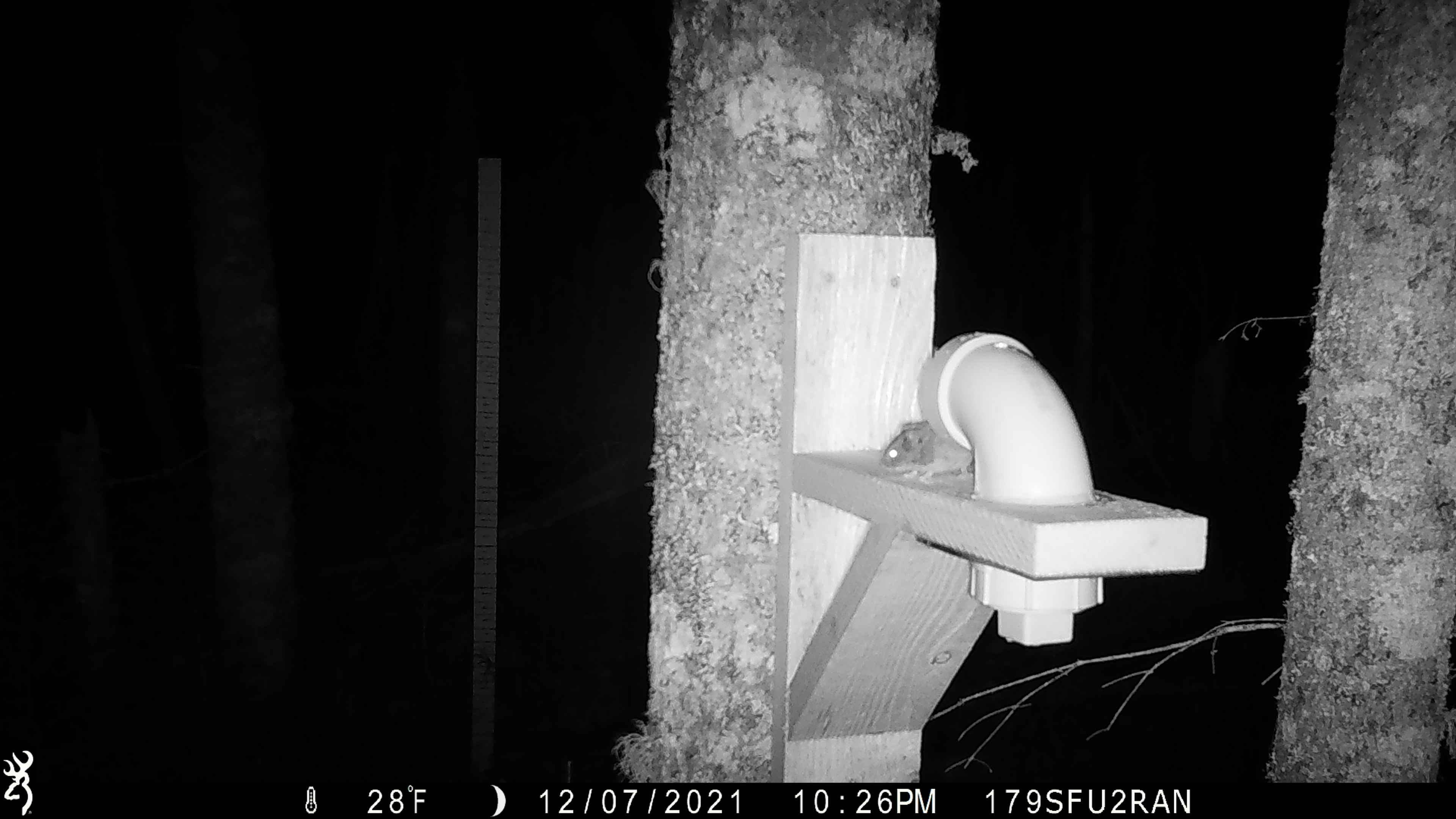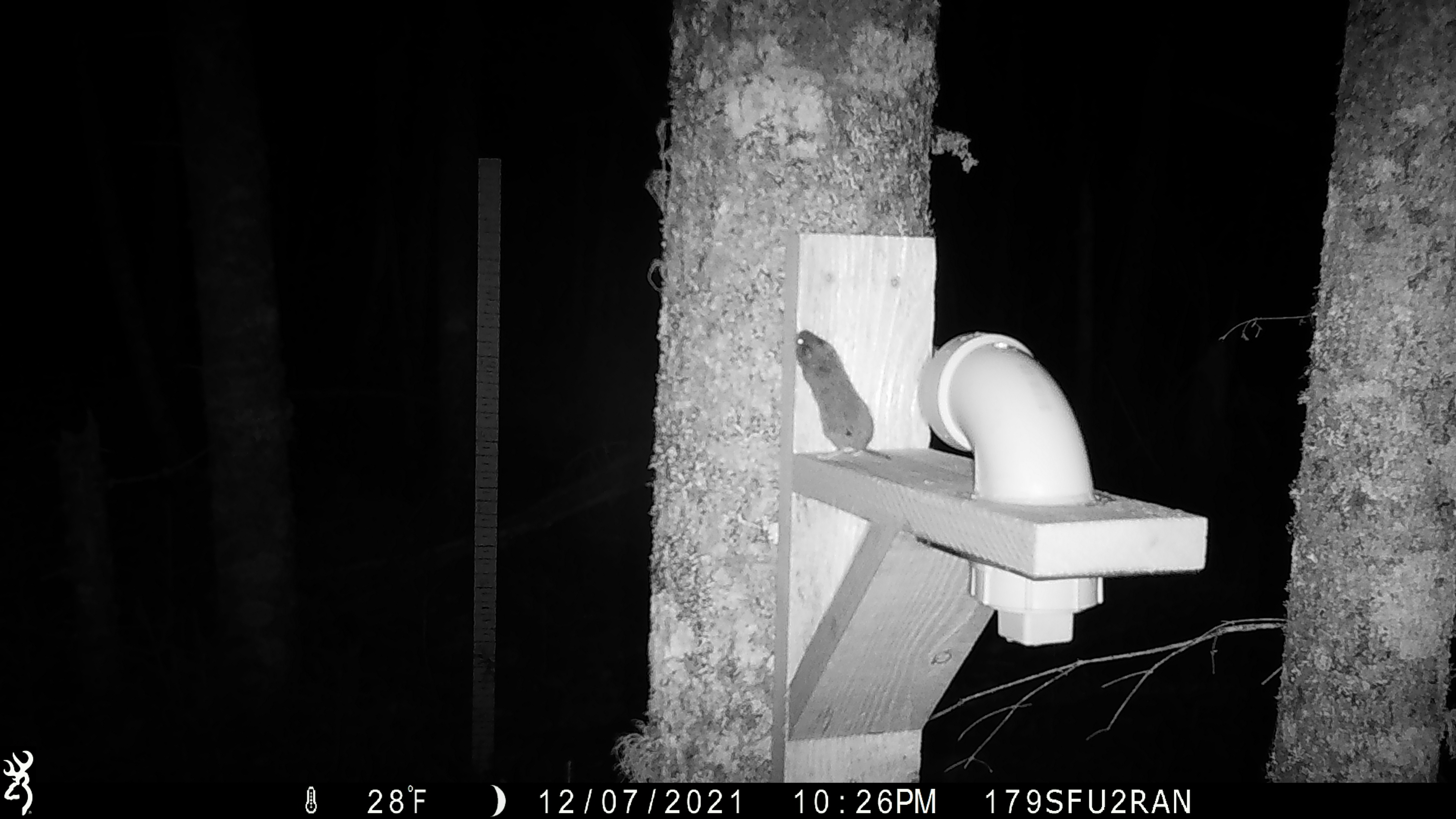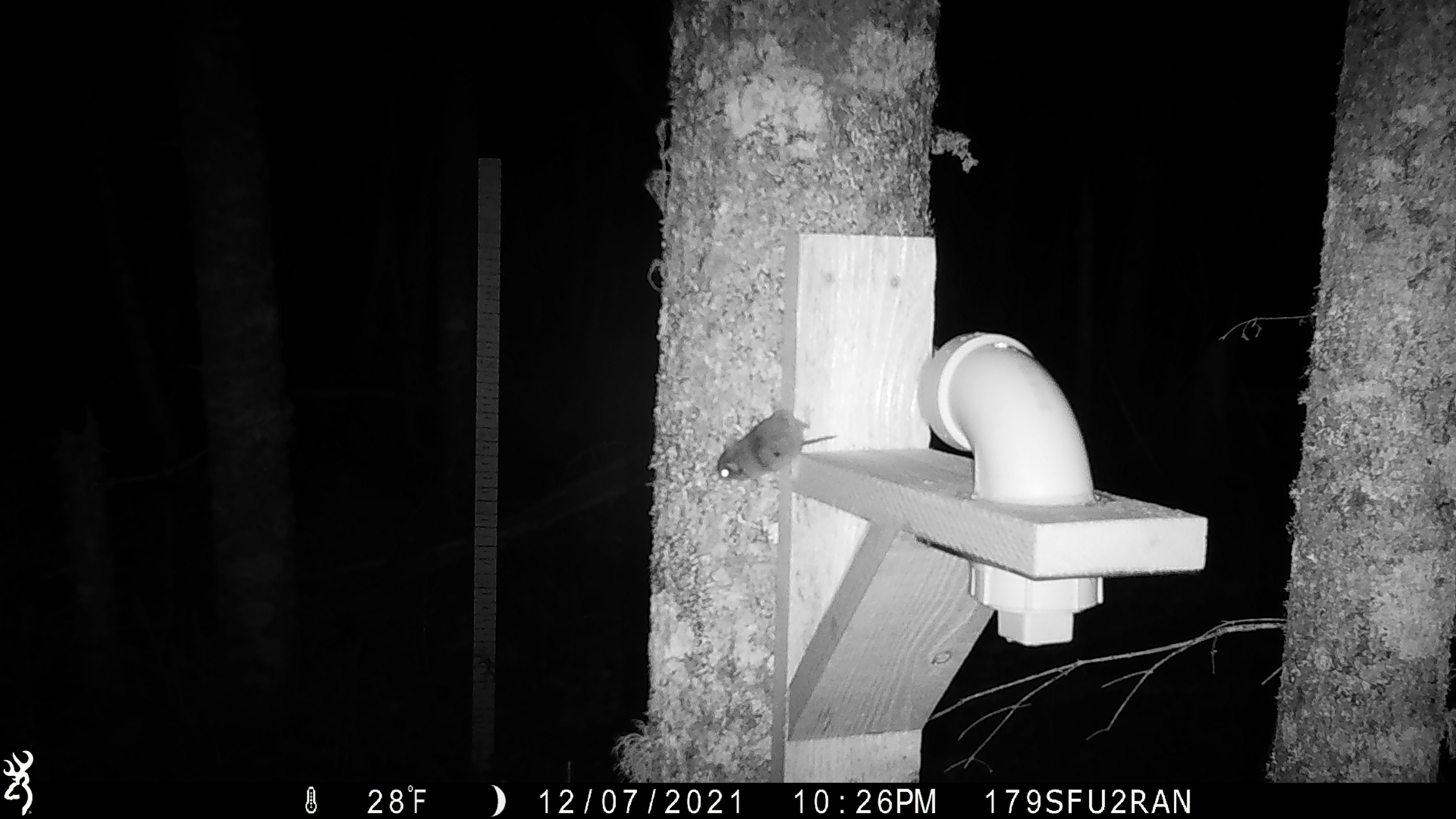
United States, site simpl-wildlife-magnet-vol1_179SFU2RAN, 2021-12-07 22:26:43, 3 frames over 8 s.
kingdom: Animalia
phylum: Chordata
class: Mammalia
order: Rodentia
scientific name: Rodentia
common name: mouse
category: mouse sp.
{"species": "mouse sp. (mouse) (Rodentia)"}